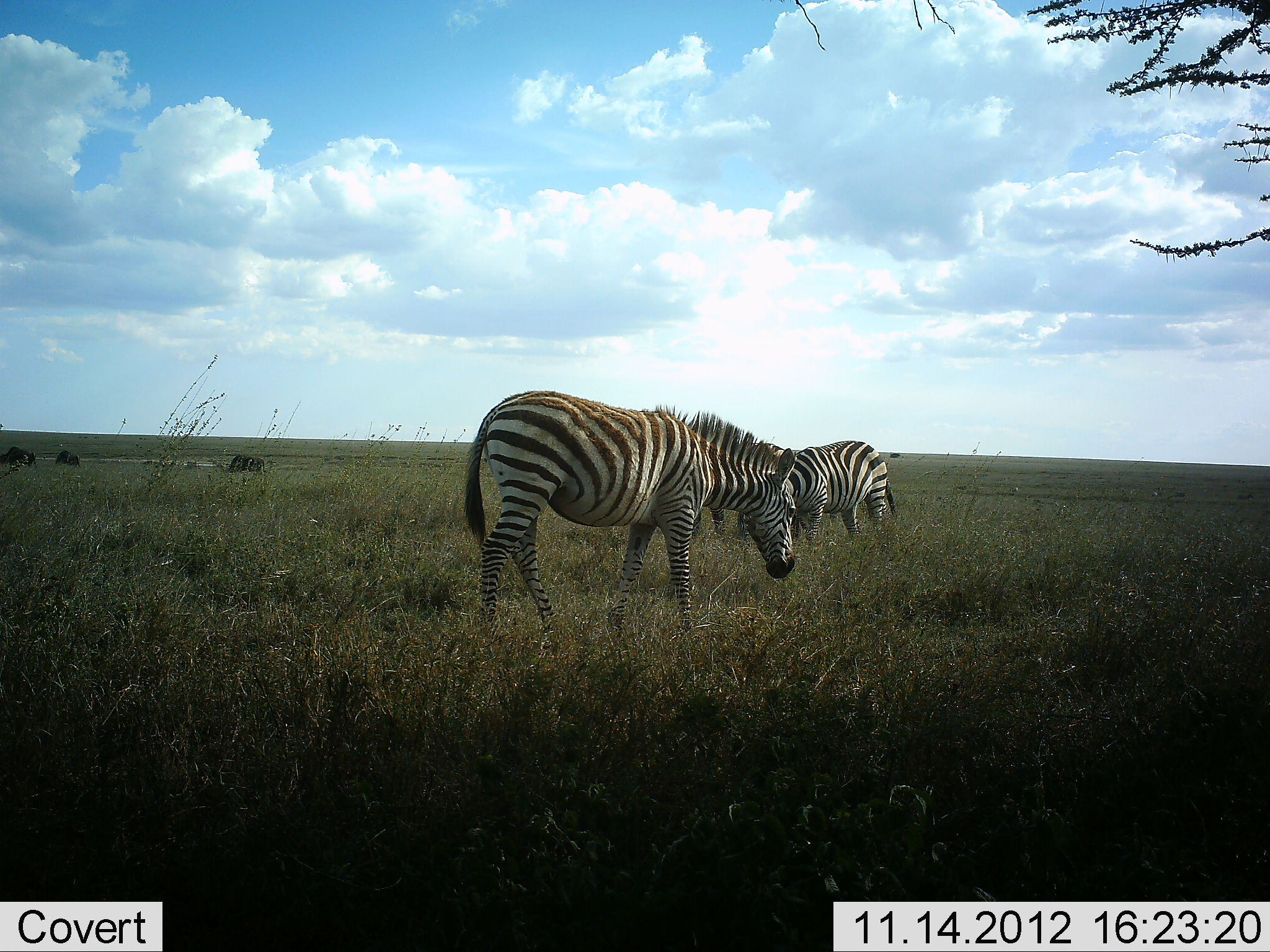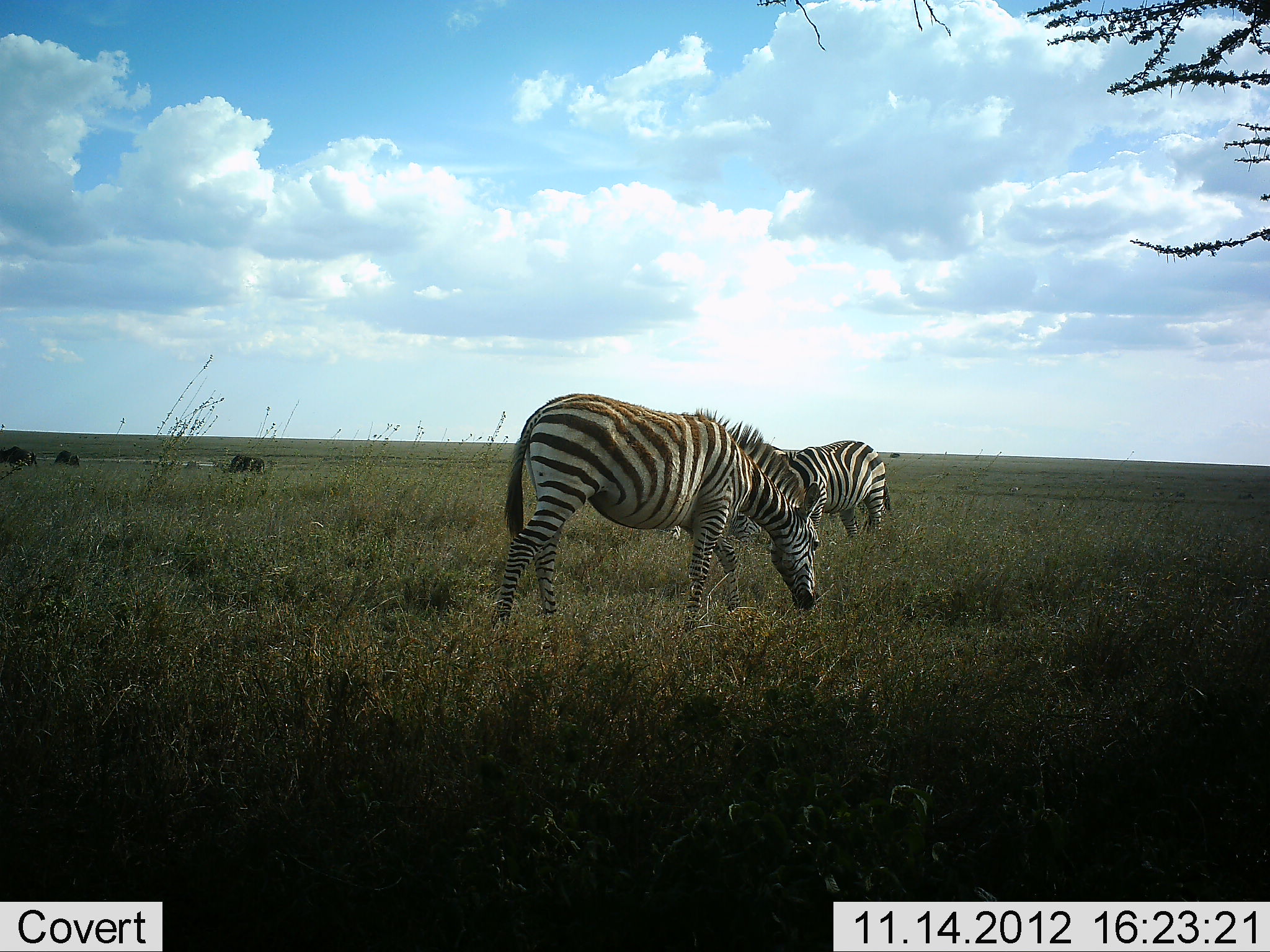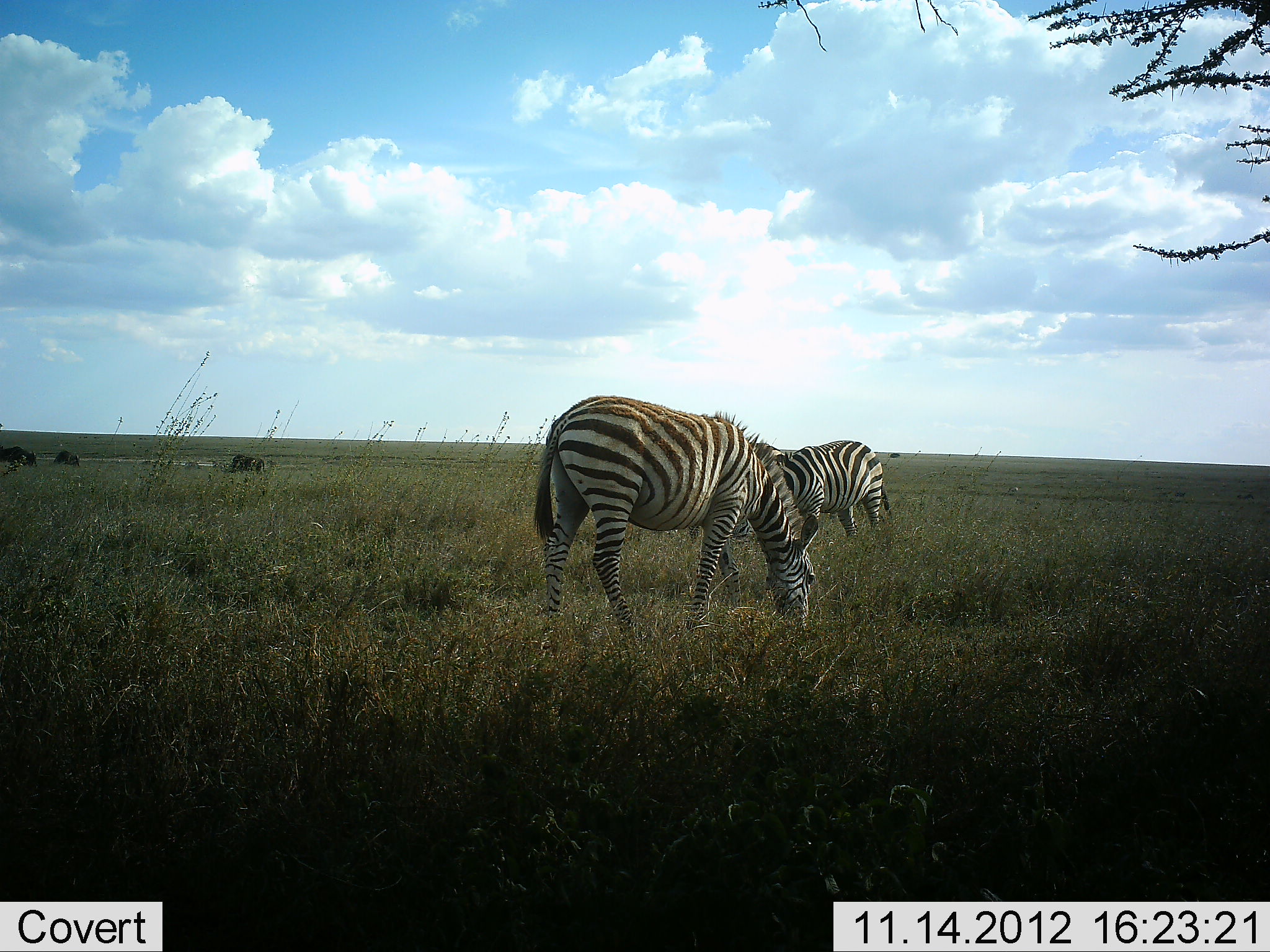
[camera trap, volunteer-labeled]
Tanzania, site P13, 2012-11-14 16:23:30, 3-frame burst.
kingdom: Animalia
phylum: Chordata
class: Mammalia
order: Perissodactyla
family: Equidae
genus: Equus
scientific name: Equus quagga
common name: plains zebra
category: zebra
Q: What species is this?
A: Zebra (plains zebra) (Equus quagga).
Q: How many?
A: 2.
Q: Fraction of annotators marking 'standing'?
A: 29%.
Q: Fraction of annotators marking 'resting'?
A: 0%.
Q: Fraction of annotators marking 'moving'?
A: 21%.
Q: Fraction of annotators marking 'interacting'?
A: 0%.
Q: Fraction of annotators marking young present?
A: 0%.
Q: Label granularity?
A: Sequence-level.